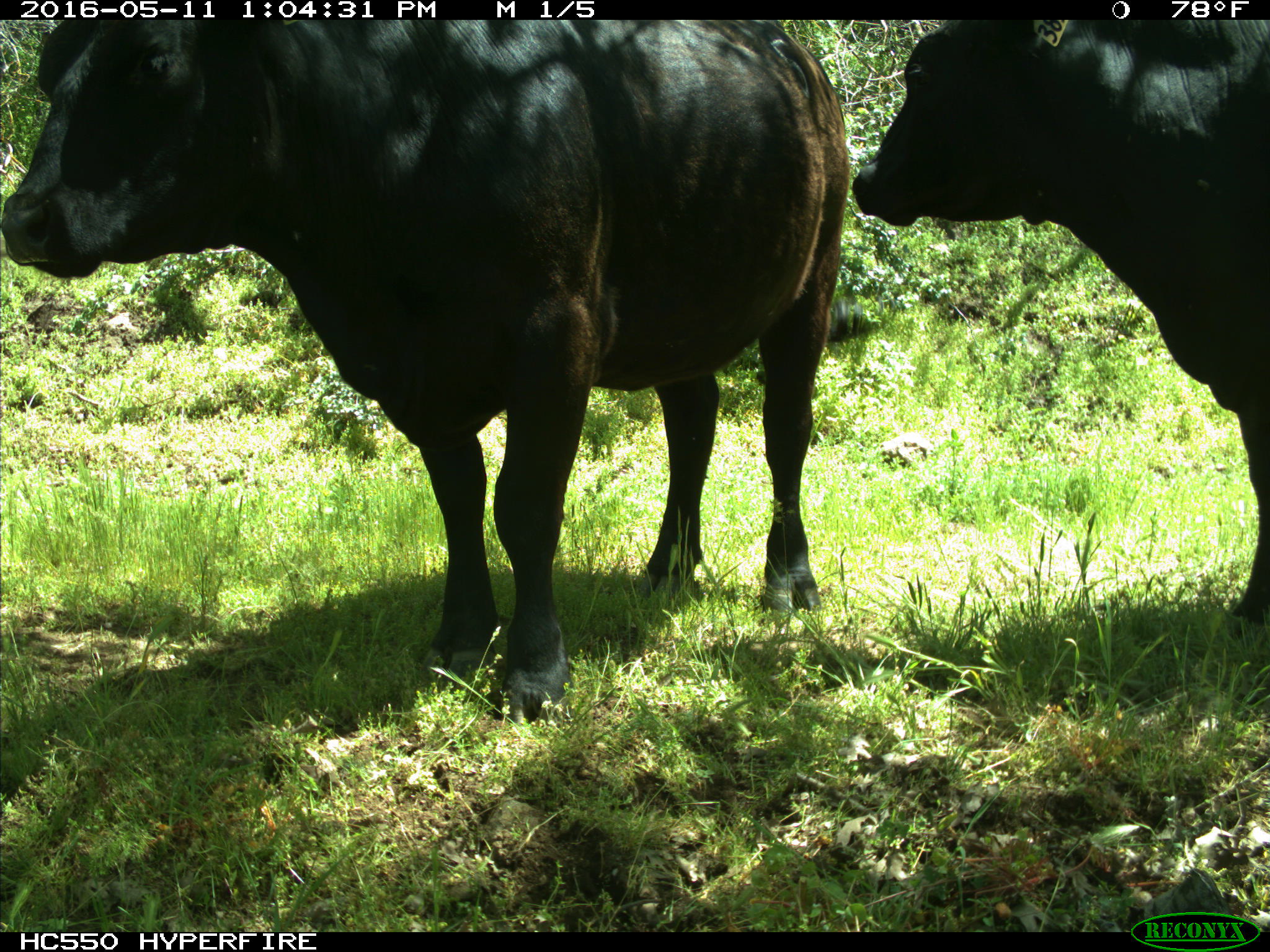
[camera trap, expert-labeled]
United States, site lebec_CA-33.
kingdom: Animalia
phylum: Chordata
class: Mammalia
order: Artiodactyla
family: Bovidae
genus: Bos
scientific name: Bos taurus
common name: domestic cow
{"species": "Bos taurus (domestic cow)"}